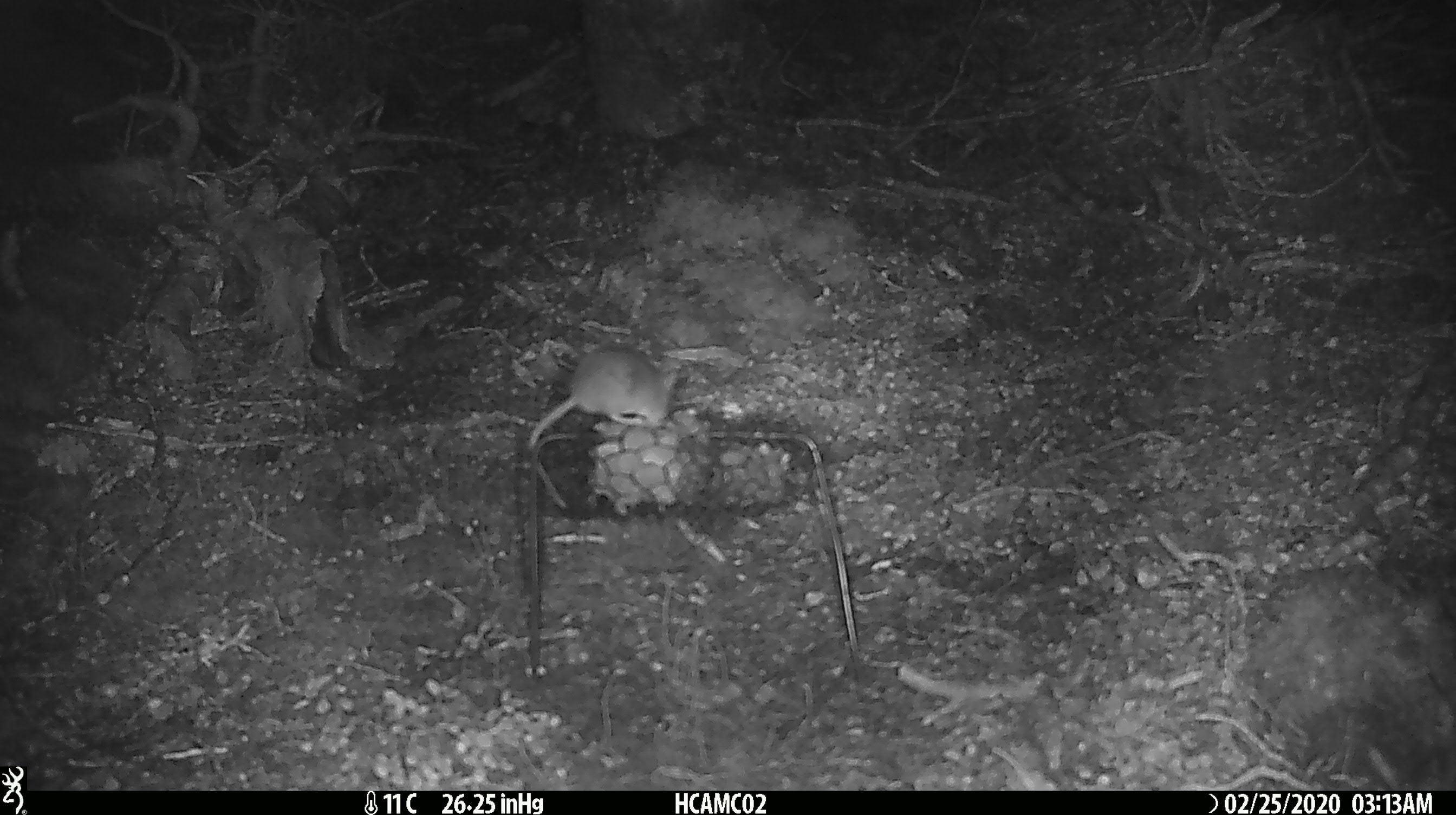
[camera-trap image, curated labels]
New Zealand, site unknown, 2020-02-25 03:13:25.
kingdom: Animalia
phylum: Chordata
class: Mammalia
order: Rodentia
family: Muridae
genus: Mus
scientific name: Mus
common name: mouse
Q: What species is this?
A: Mouse (Mus).